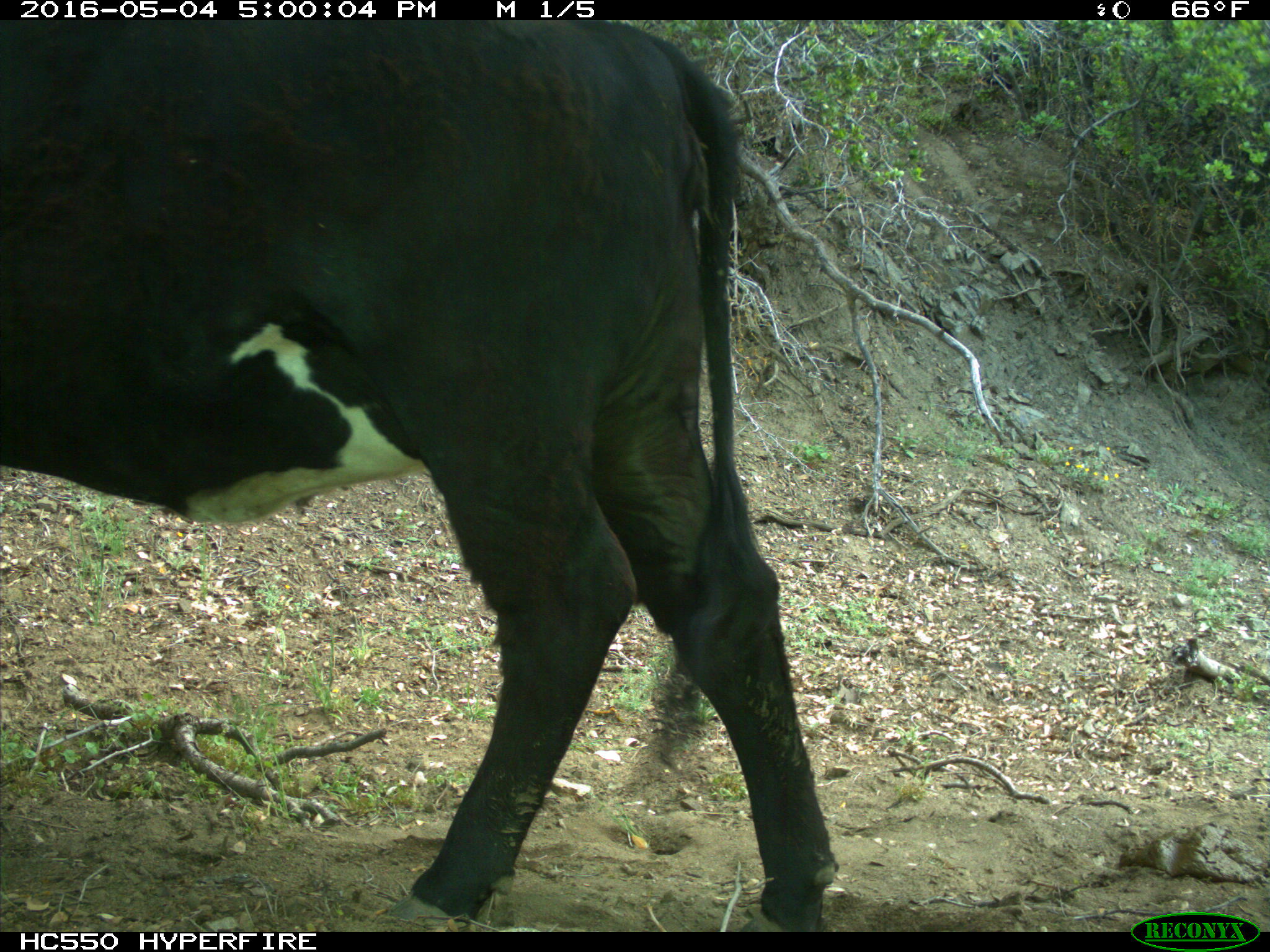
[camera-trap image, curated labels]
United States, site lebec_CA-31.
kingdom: Animalia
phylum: Chordata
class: Mammalia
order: Artiodactyla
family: Bovidae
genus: Bos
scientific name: Bos taurus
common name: domestic cow